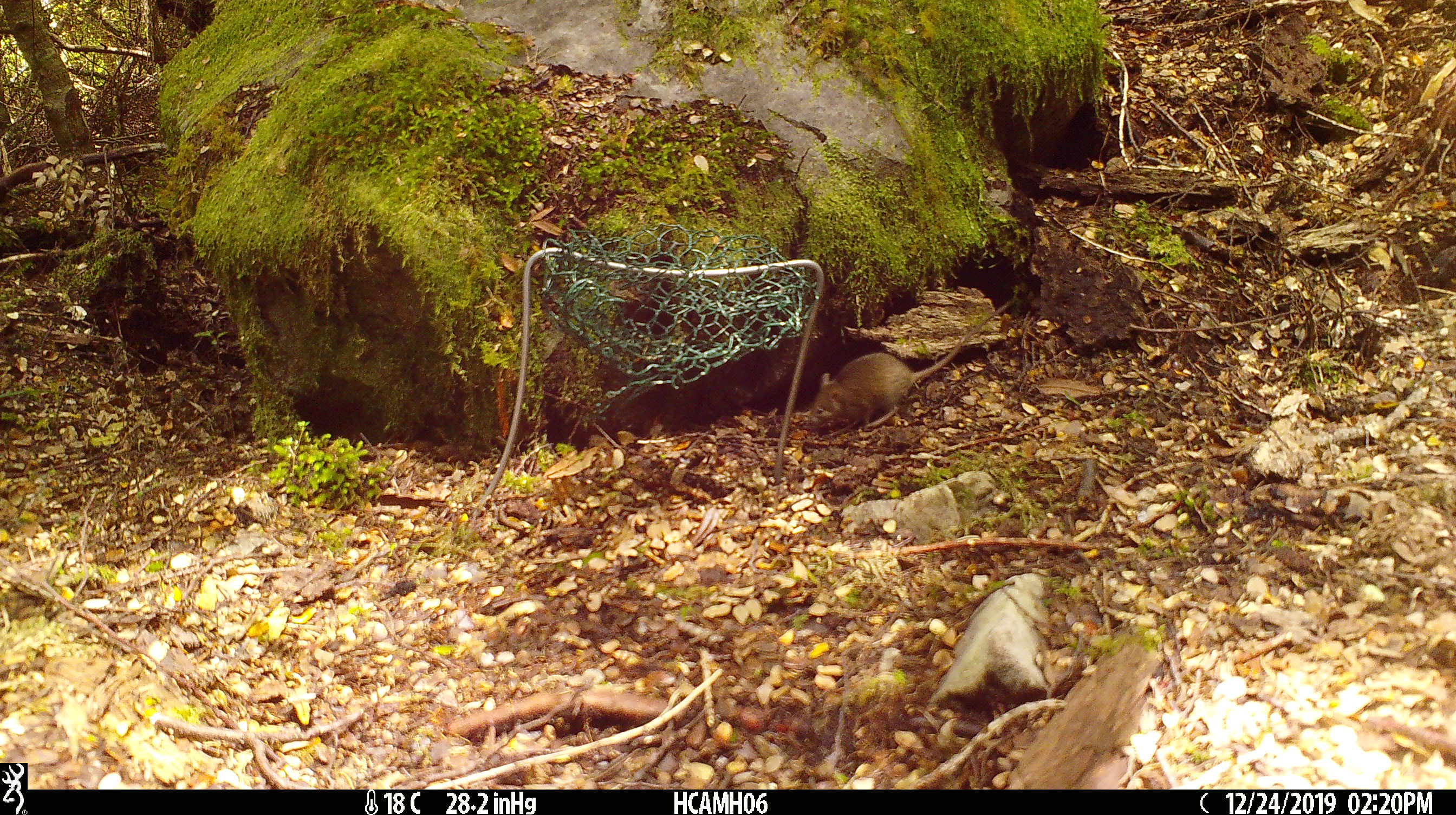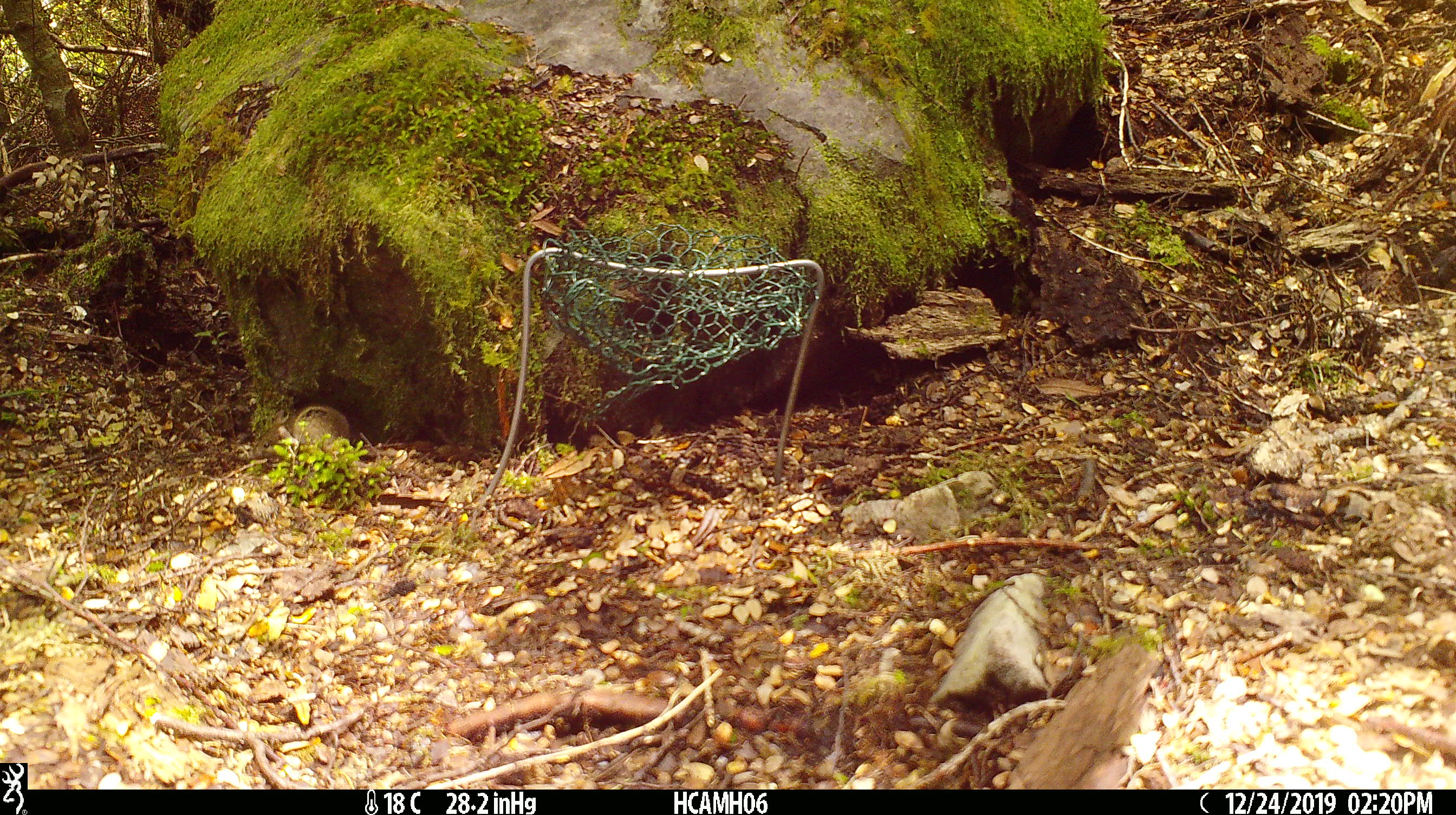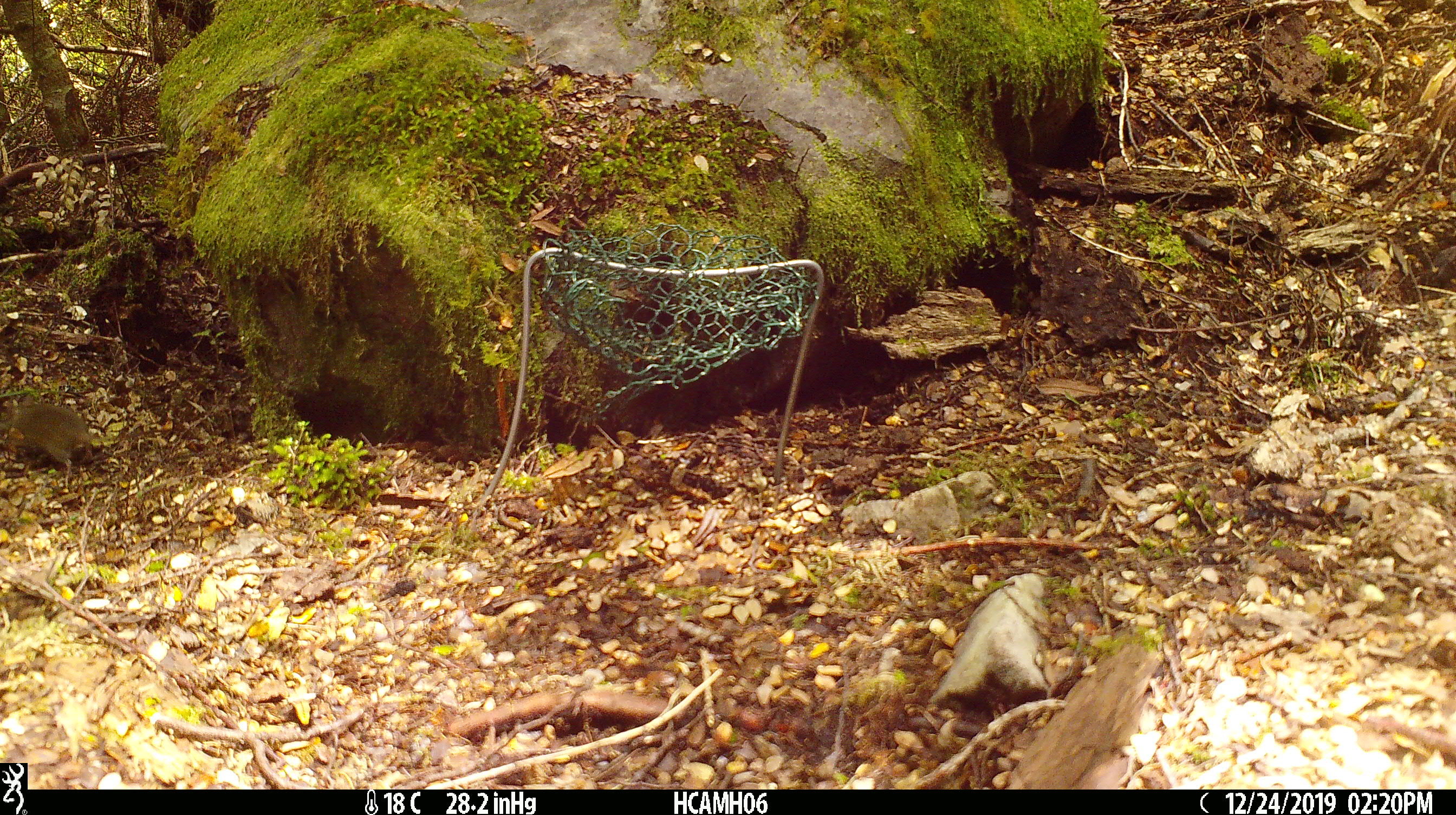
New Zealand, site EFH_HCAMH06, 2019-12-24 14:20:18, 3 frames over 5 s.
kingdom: Animalia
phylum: Chordata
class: Mammalia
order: Rodentia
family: Muridae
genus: Mus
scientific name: Mus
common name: mouse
Mouse (Mus).